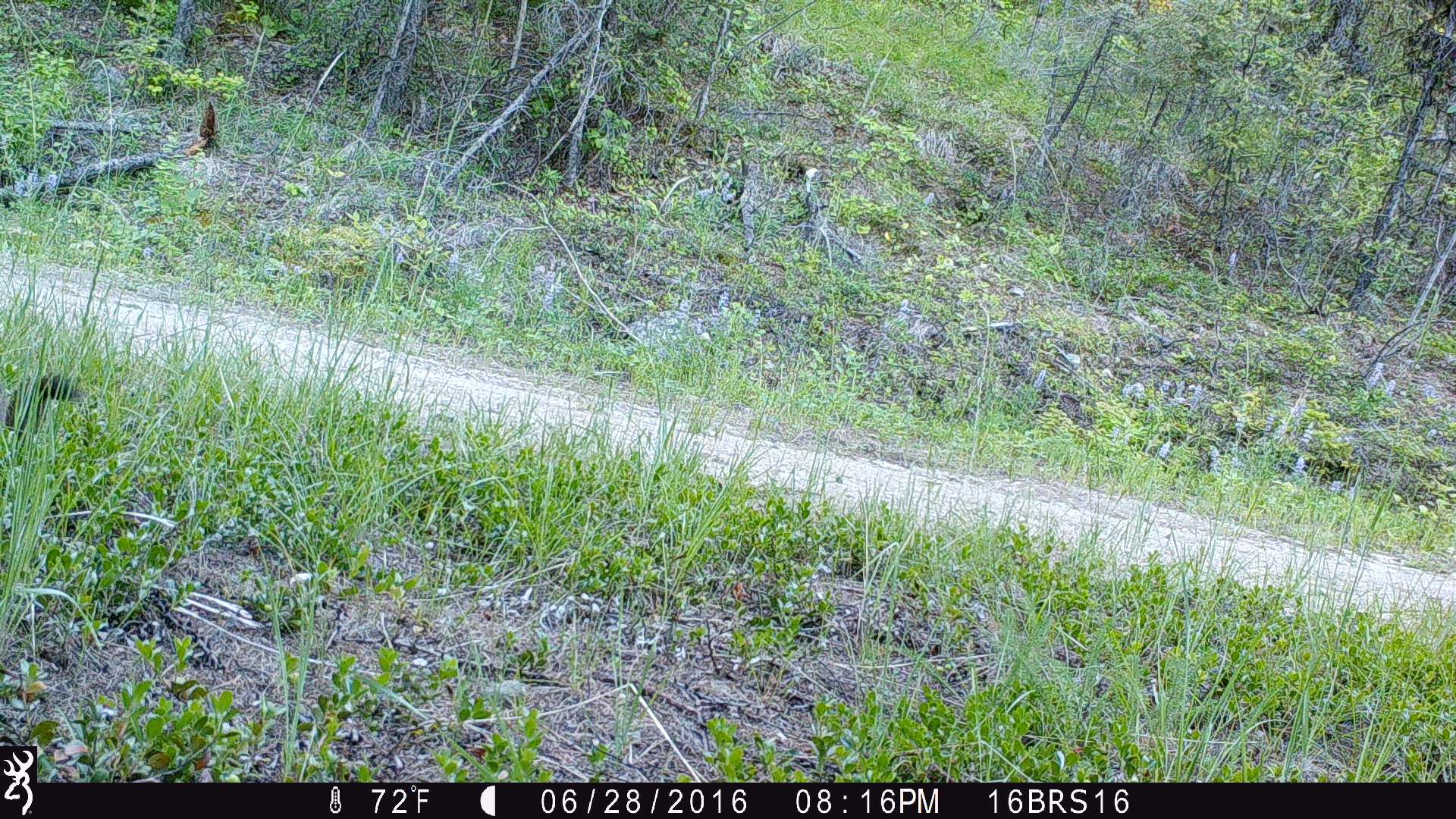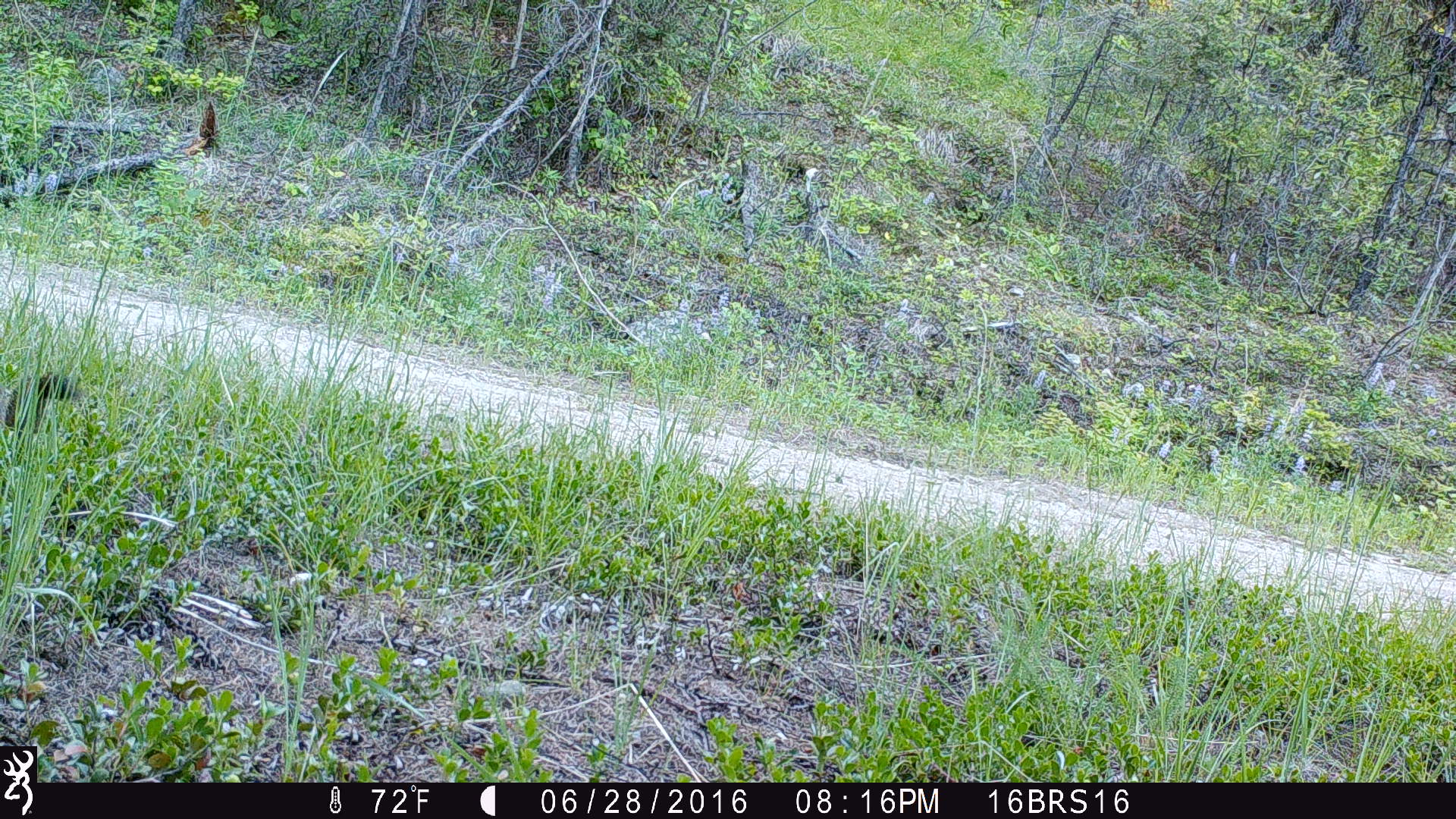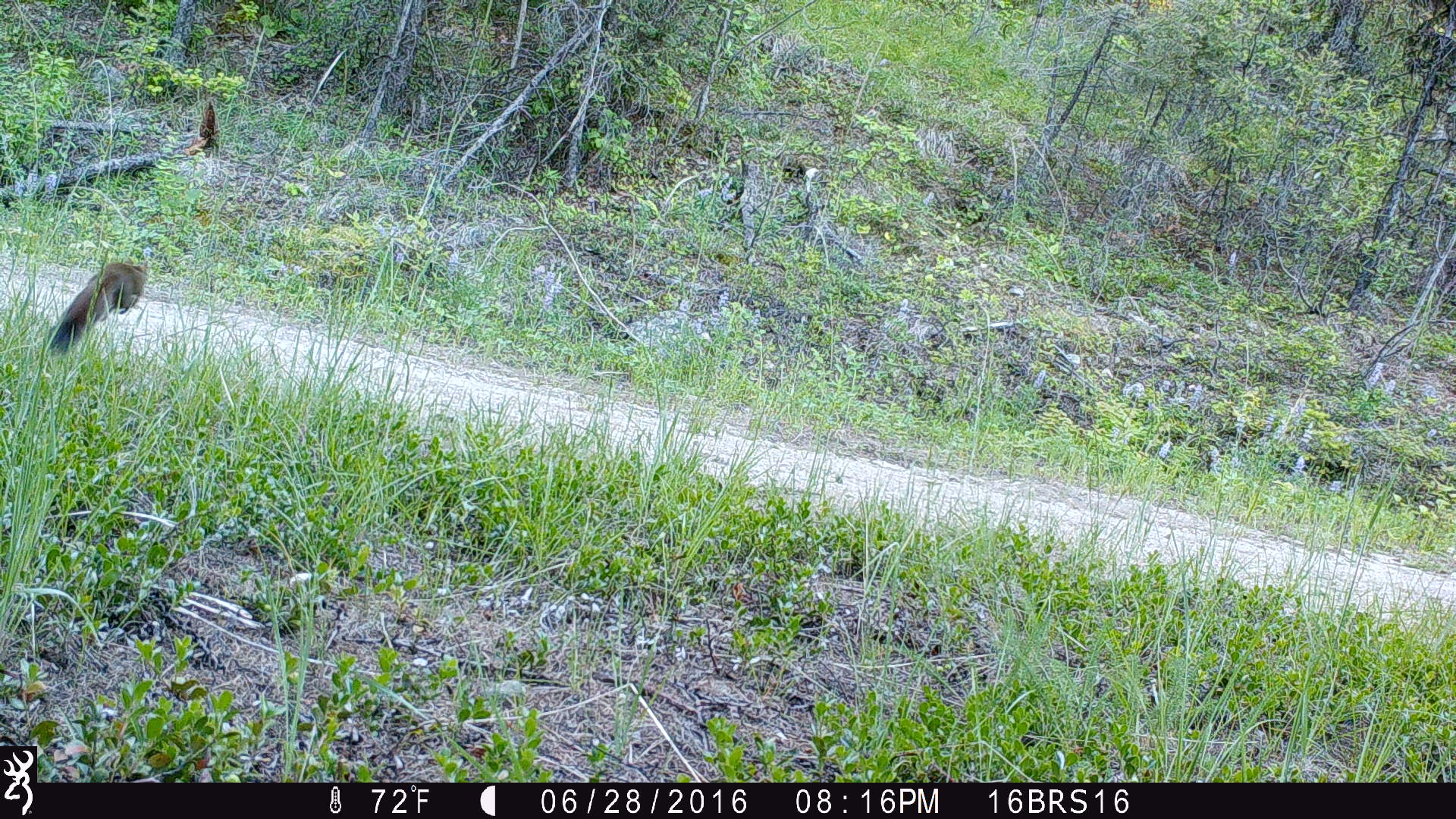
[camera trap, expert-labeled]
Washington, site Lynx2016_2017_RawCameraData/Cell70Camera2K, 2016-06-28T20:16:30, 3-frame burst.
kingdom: Animalia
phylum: Chordata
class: Mammalia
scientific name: Mammalia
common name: small mammal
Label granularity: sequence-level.